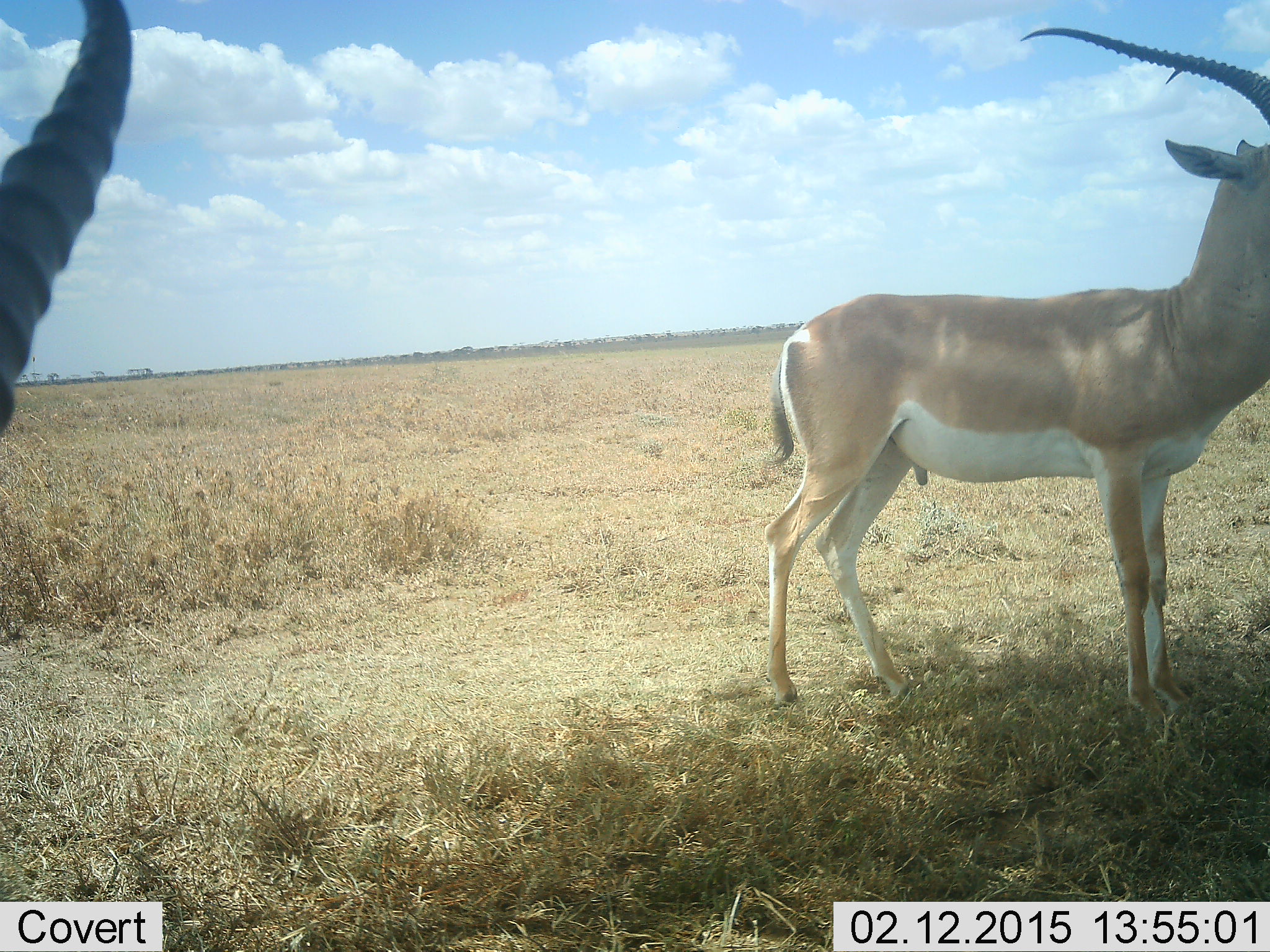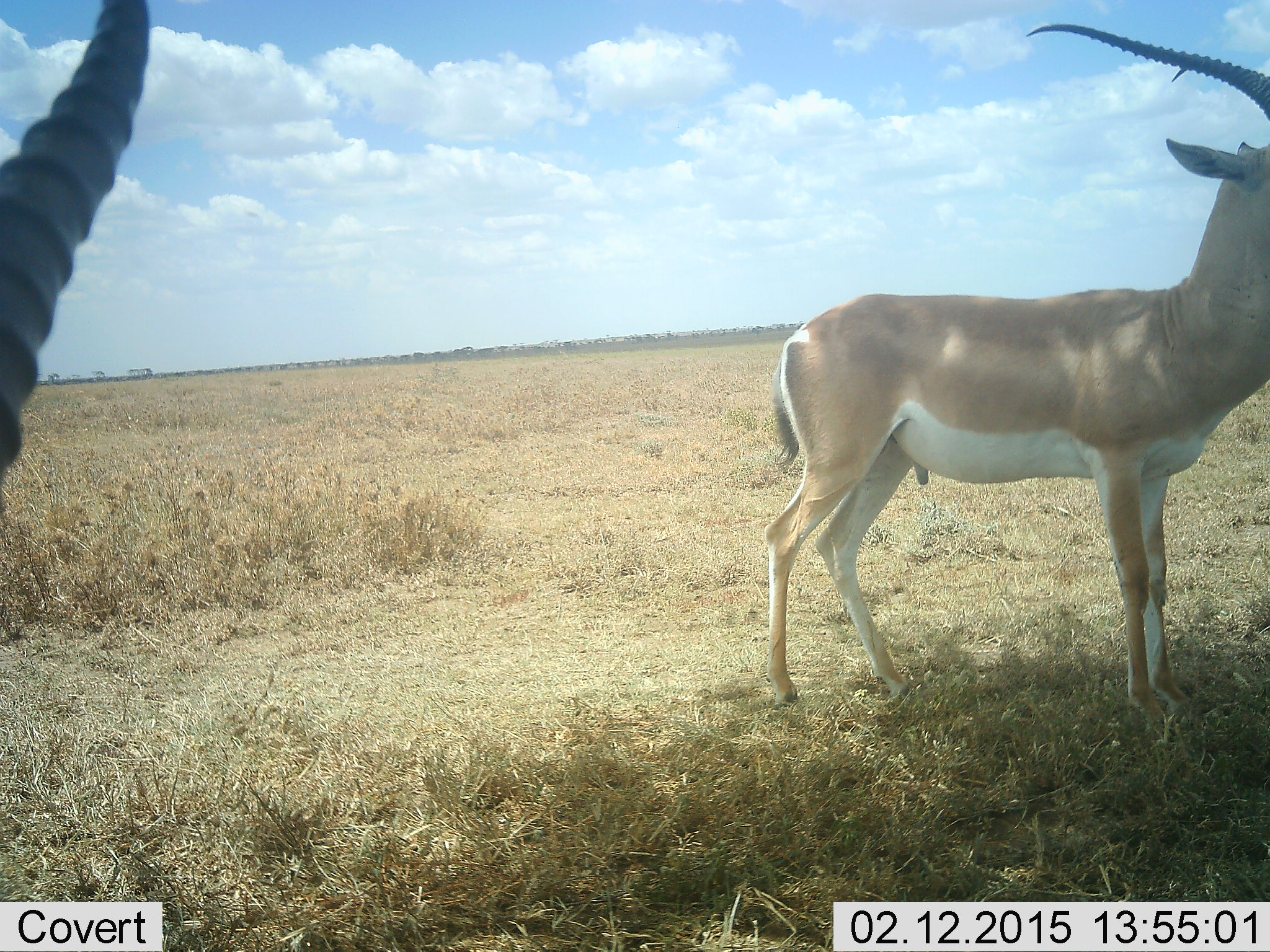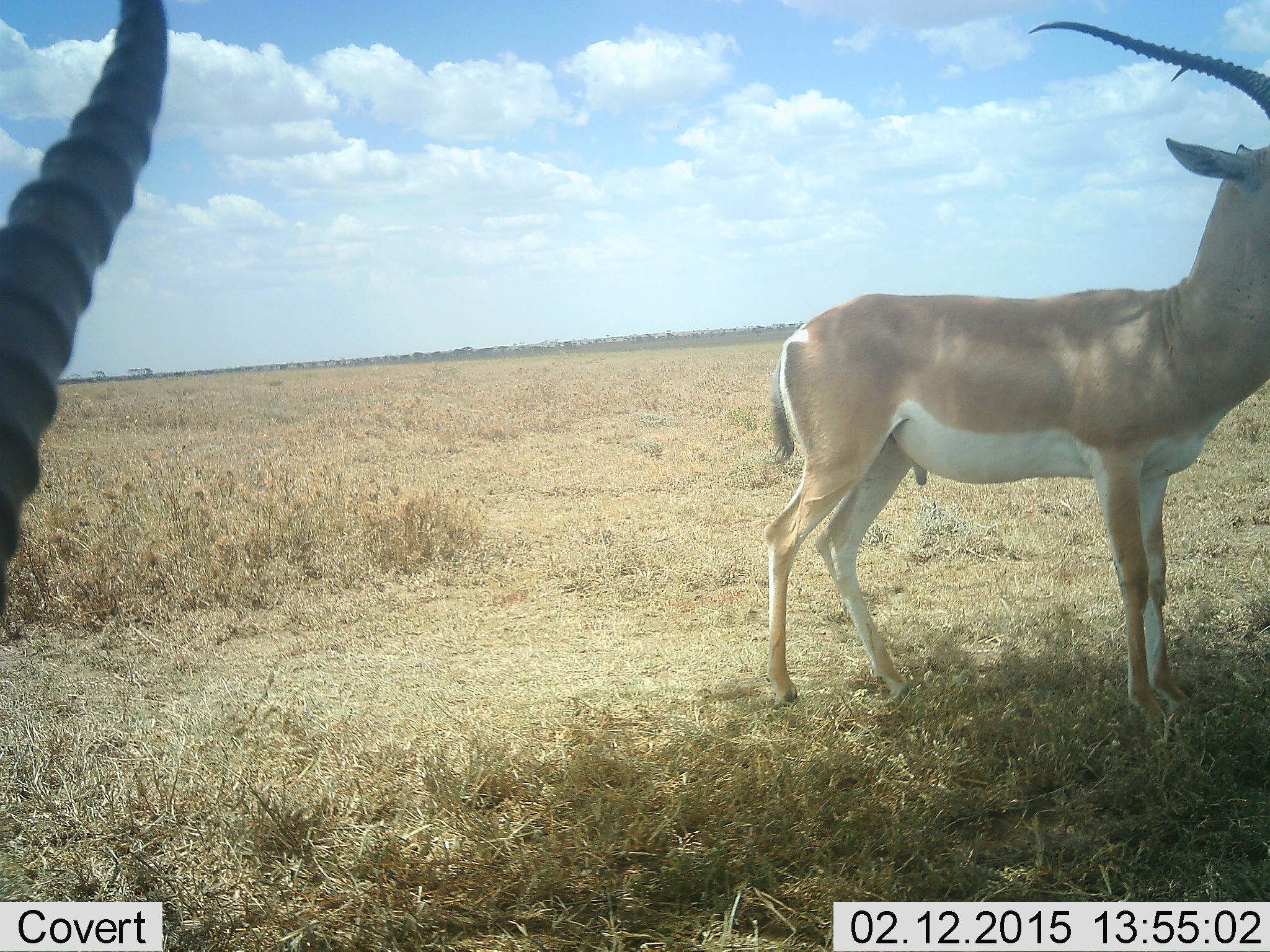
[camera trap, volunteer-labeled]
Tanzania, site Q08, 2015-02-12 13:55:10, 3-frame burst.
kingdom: Animalia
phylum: Chordata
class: Mammalia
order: Artiodactyla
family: Bovidae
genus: Nanger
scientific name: Nanger granti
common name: grant's gazelle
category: gazellegrants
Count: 2.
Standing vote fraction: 90%.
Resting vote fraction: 0%.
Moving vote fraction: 10%.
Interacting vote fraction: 0%.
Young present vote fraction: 0%.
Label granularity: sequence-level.